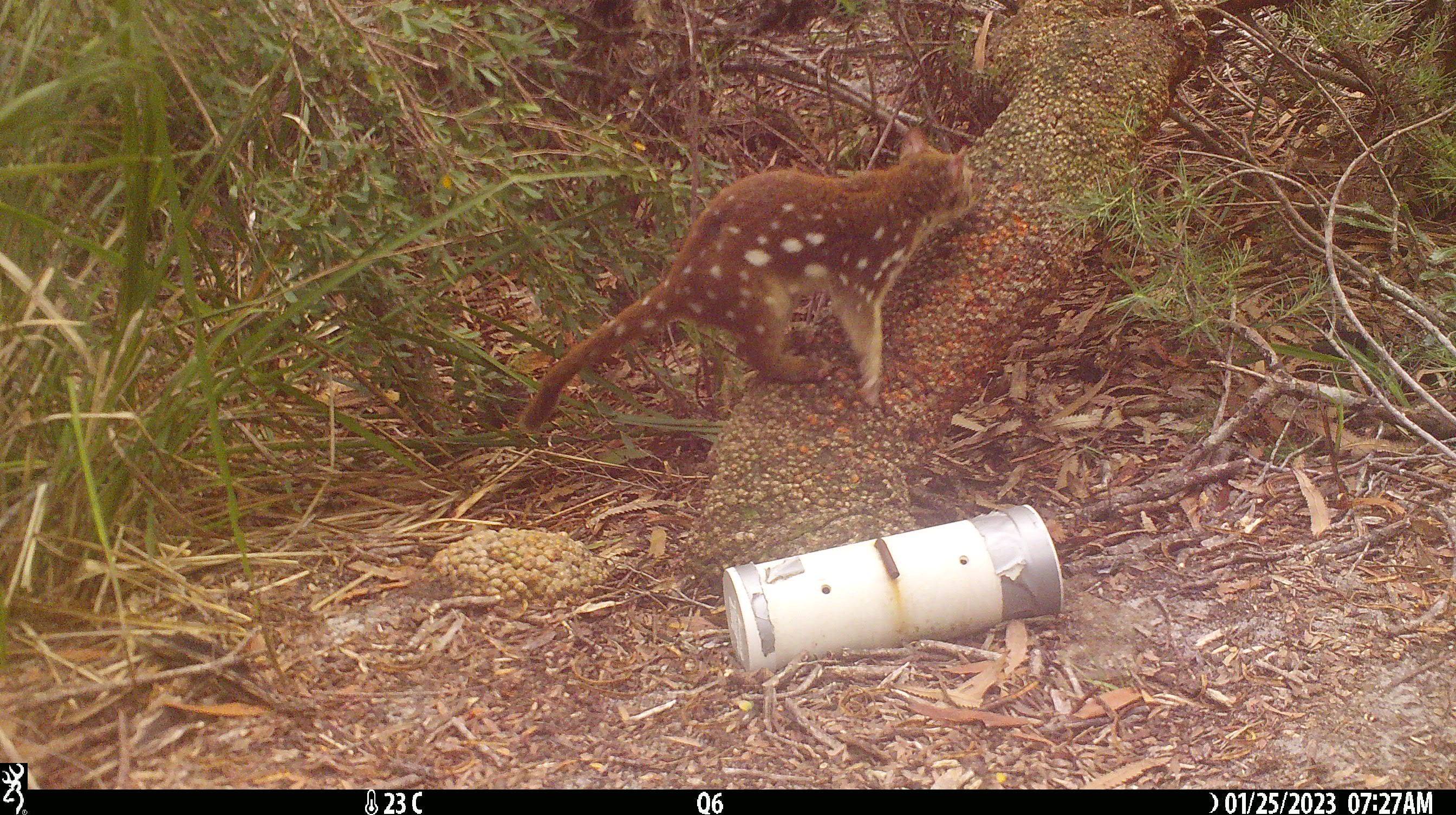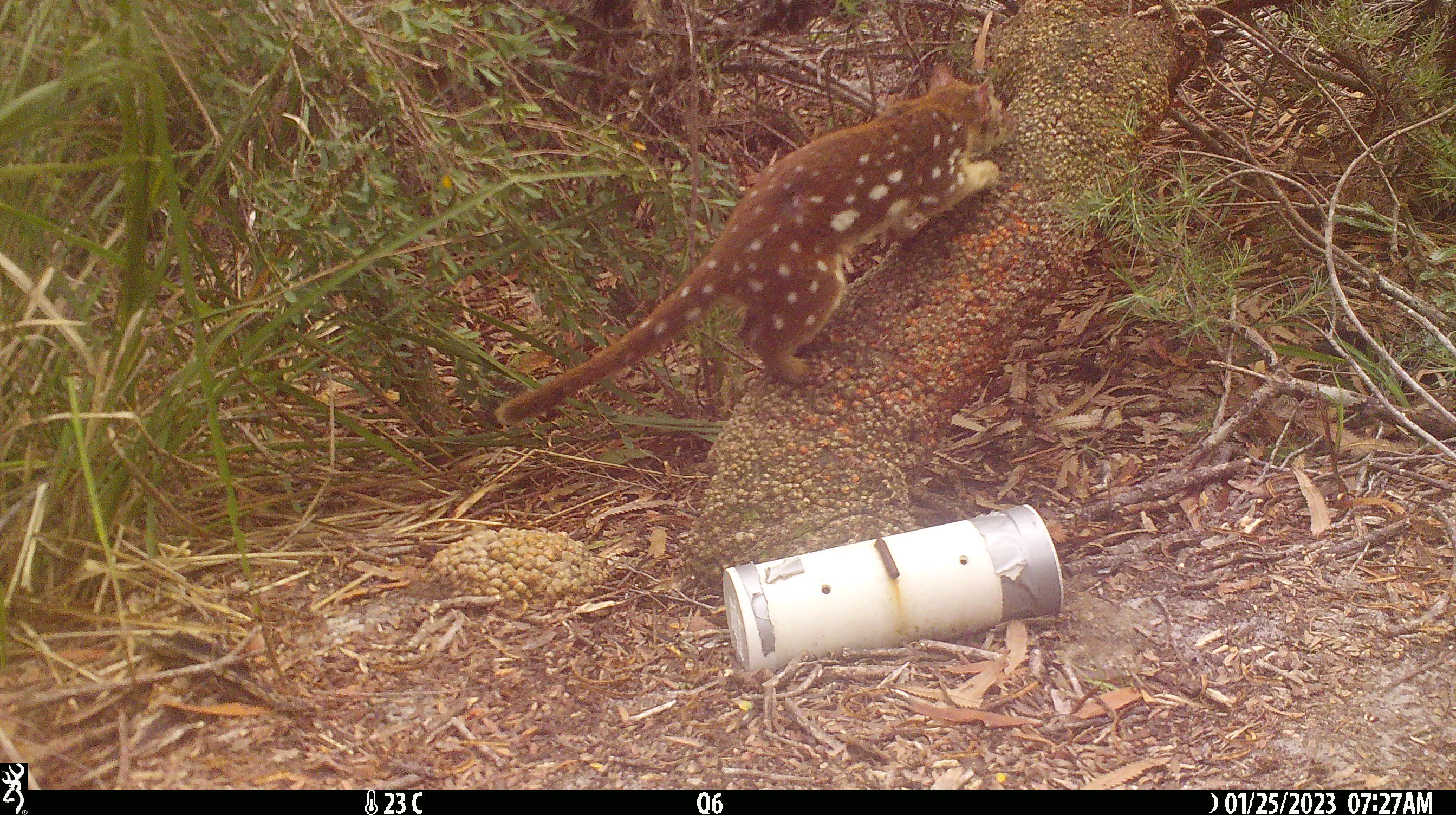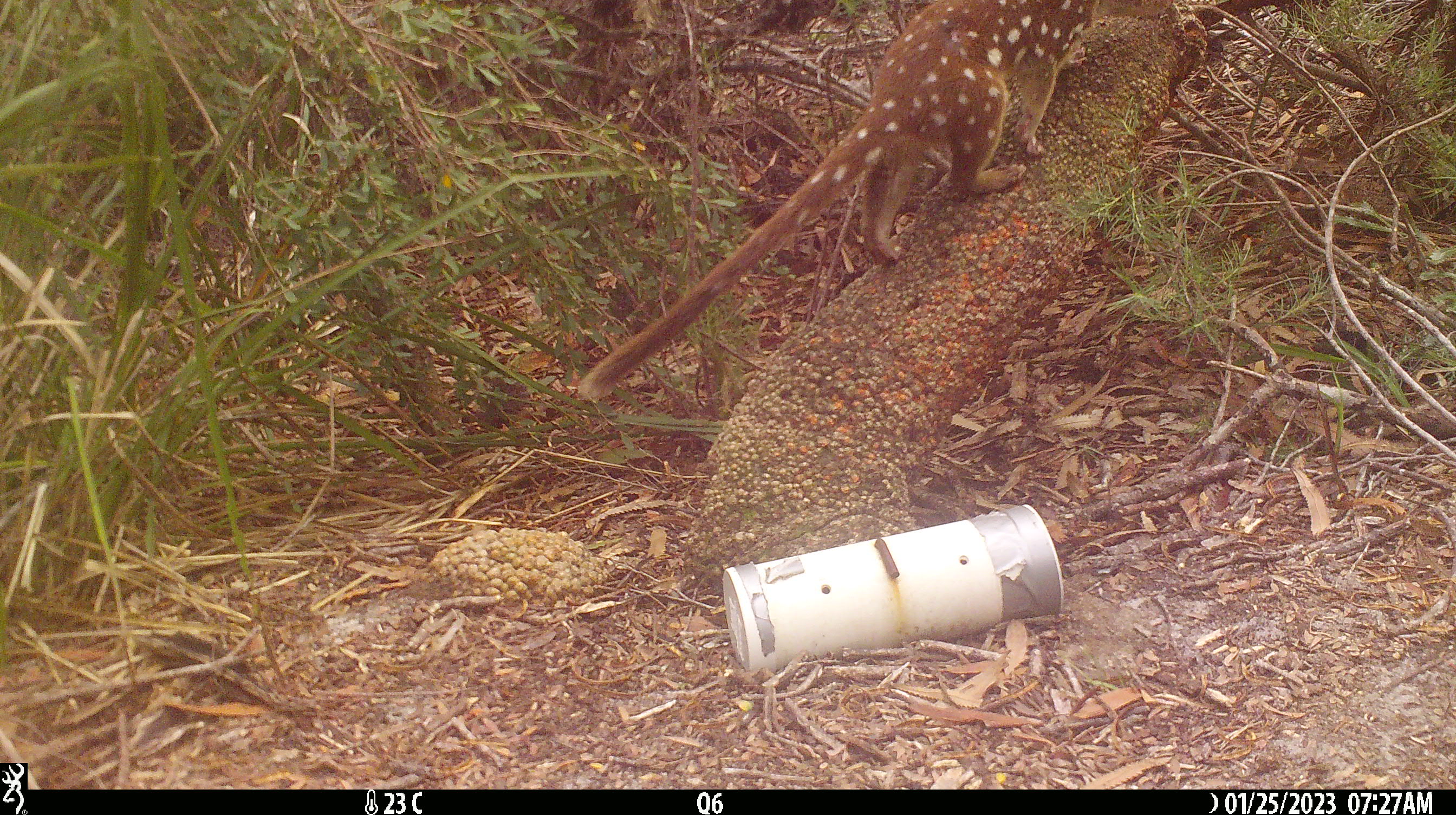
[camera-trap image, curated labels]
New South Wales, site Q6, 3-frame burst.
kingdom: Animalia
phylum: Chordata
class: Mammalia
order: Dasyuromorphia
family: Dasyuridae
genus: Dasyurus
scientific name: Dasyurus maculatus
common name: spotted-tailed quoll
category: quoll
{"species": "quoll (spotted-tailed quoll) (Dasyurus maculatus)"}